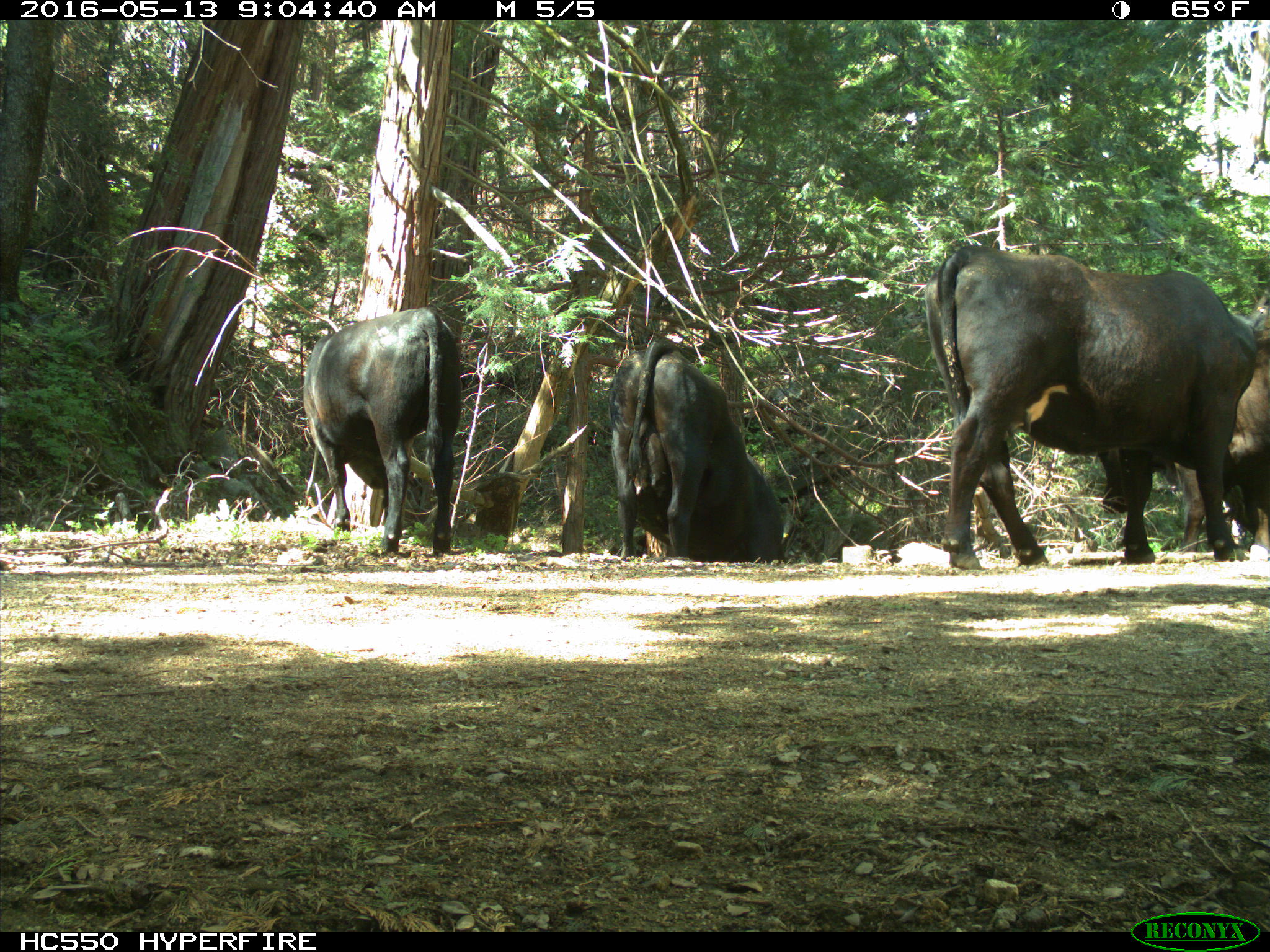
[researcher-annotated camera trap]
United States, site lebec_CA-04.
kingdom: Animalia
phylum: Chordata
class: Mammalia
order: Artiodactyla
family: Bovidae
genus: Bos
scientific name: Bos taurus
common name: domestic cow